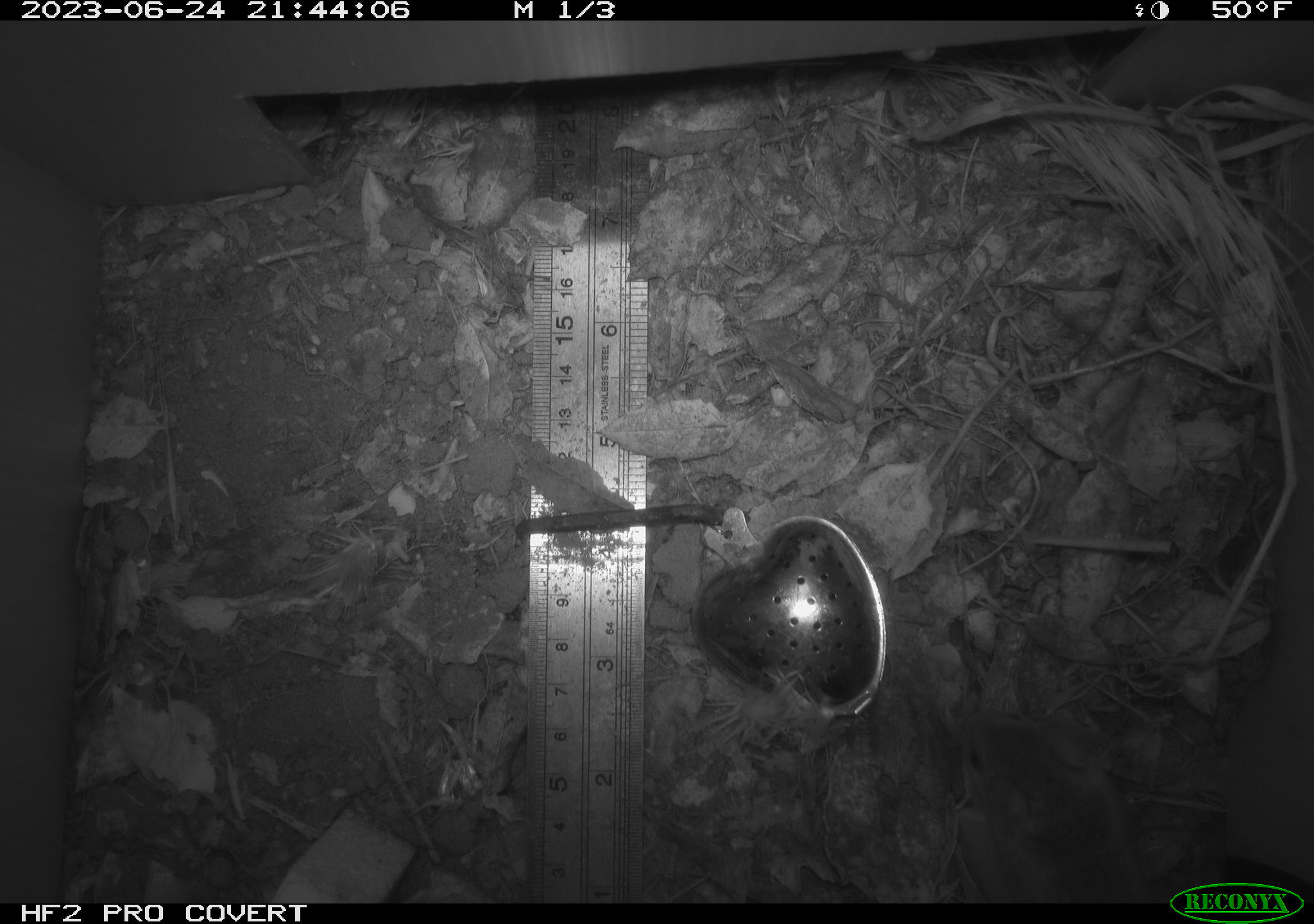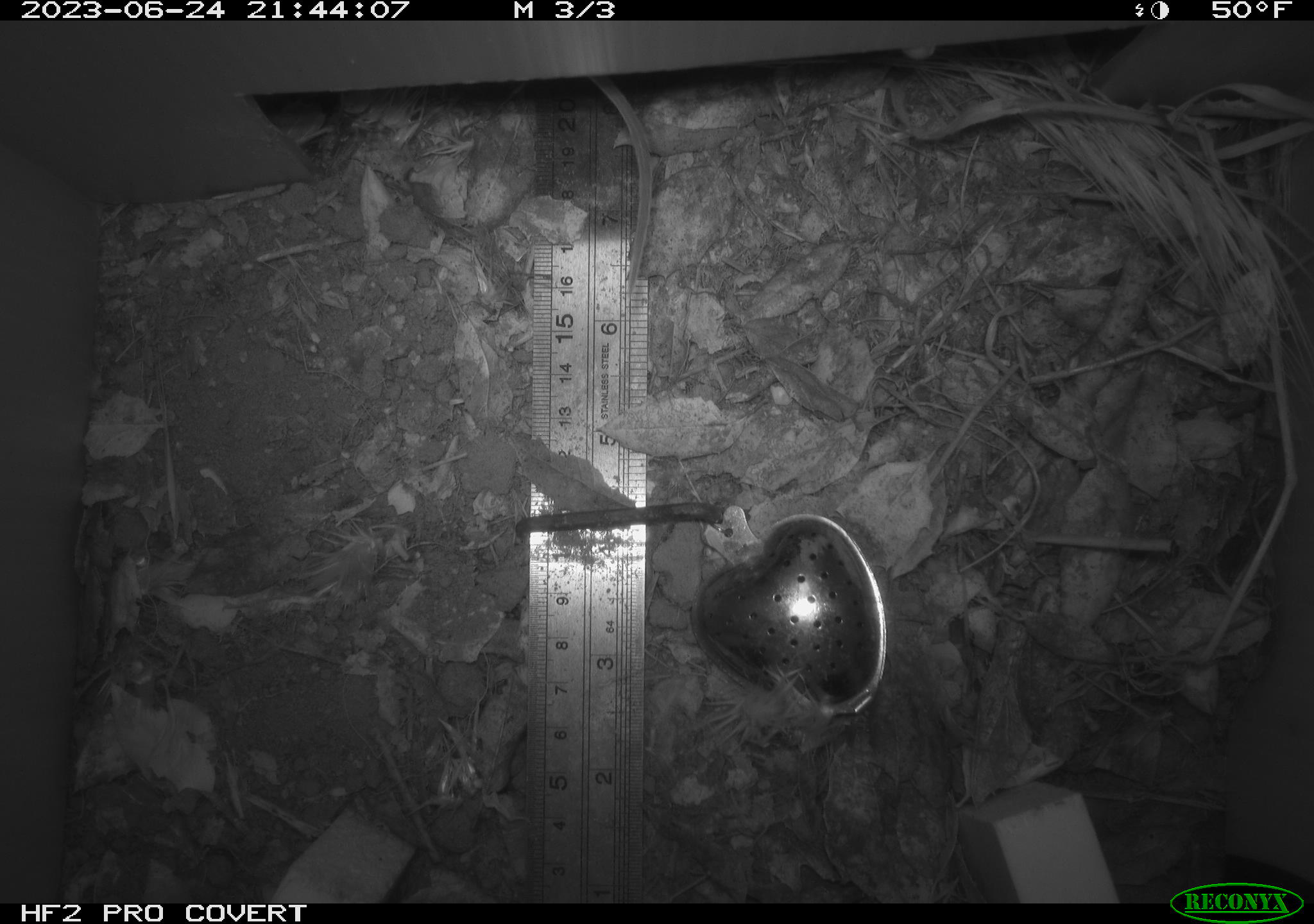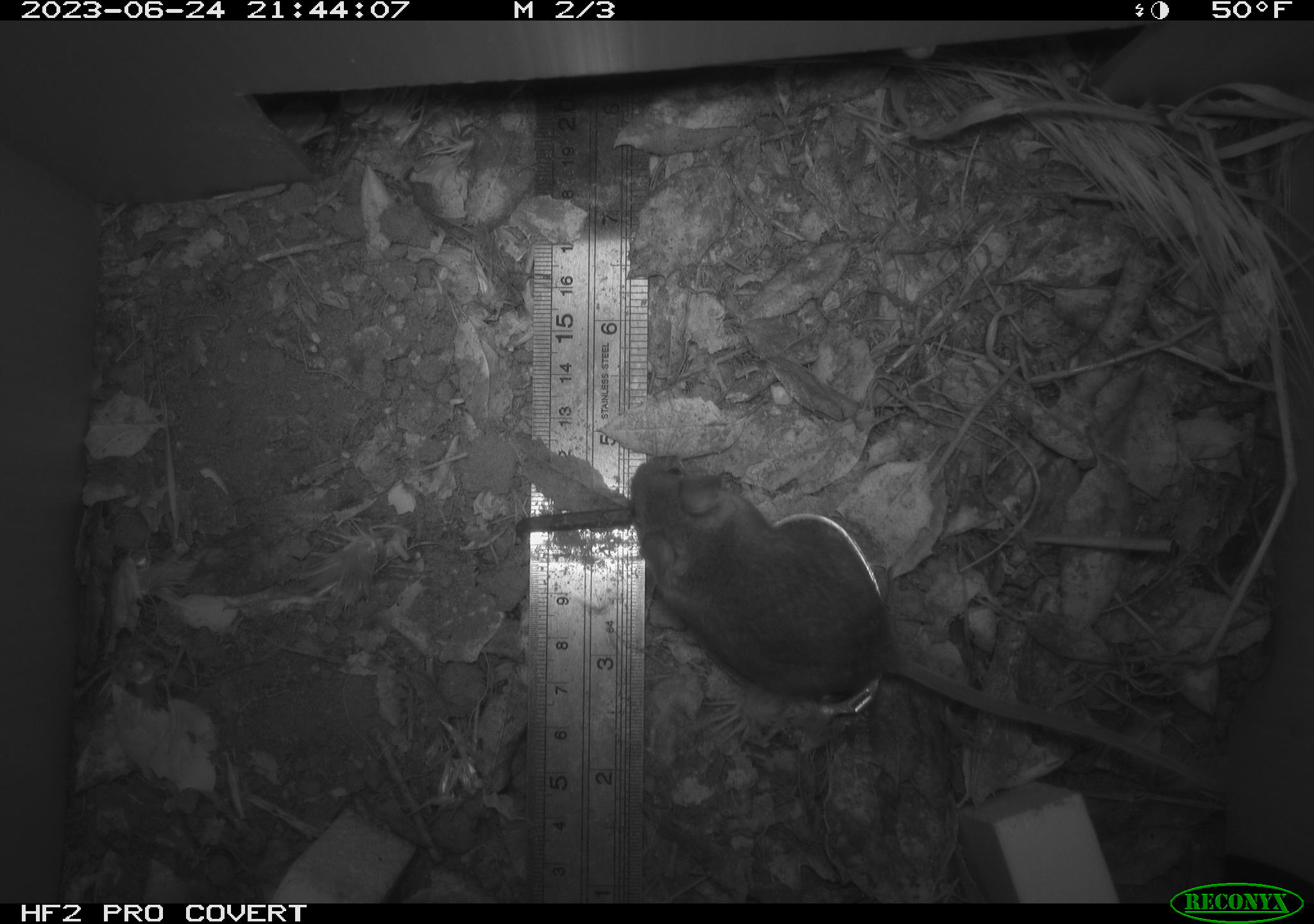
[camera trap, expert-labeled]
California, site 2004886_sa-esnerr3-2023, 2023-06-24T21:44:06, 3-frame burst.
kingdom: Animalia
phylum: Chordata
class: Mammalia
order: Rodentia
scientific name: Rodentia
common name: mouse species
Mouse species (Rodentia).